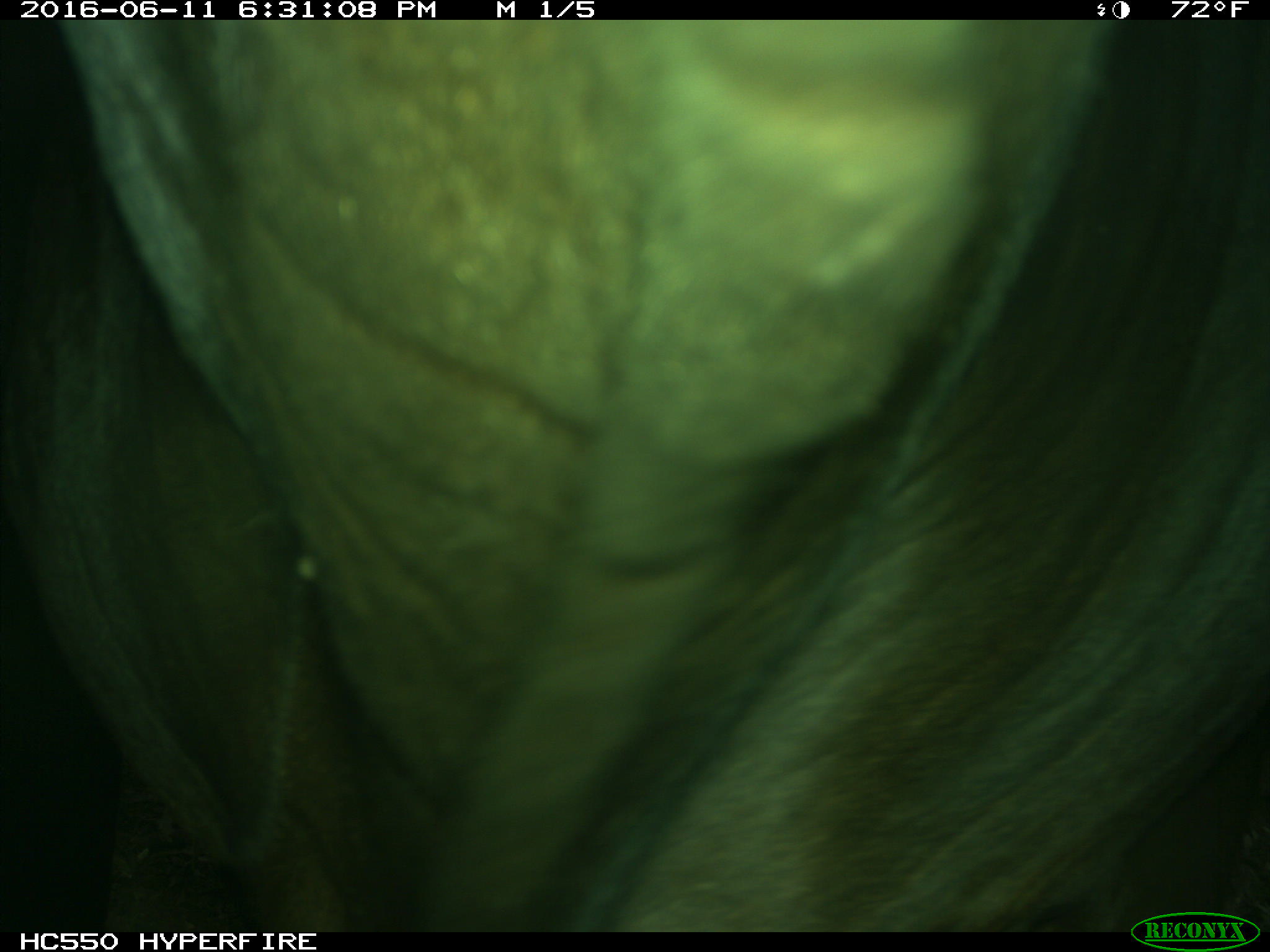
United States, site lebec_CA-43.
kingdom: Animalia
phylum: Chordata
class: Mammalia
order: Artiodactyla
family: Bovidae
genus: Bos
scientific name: Bos taurus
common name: domestic cow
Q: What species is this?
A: Bos taurus (domestic cow).